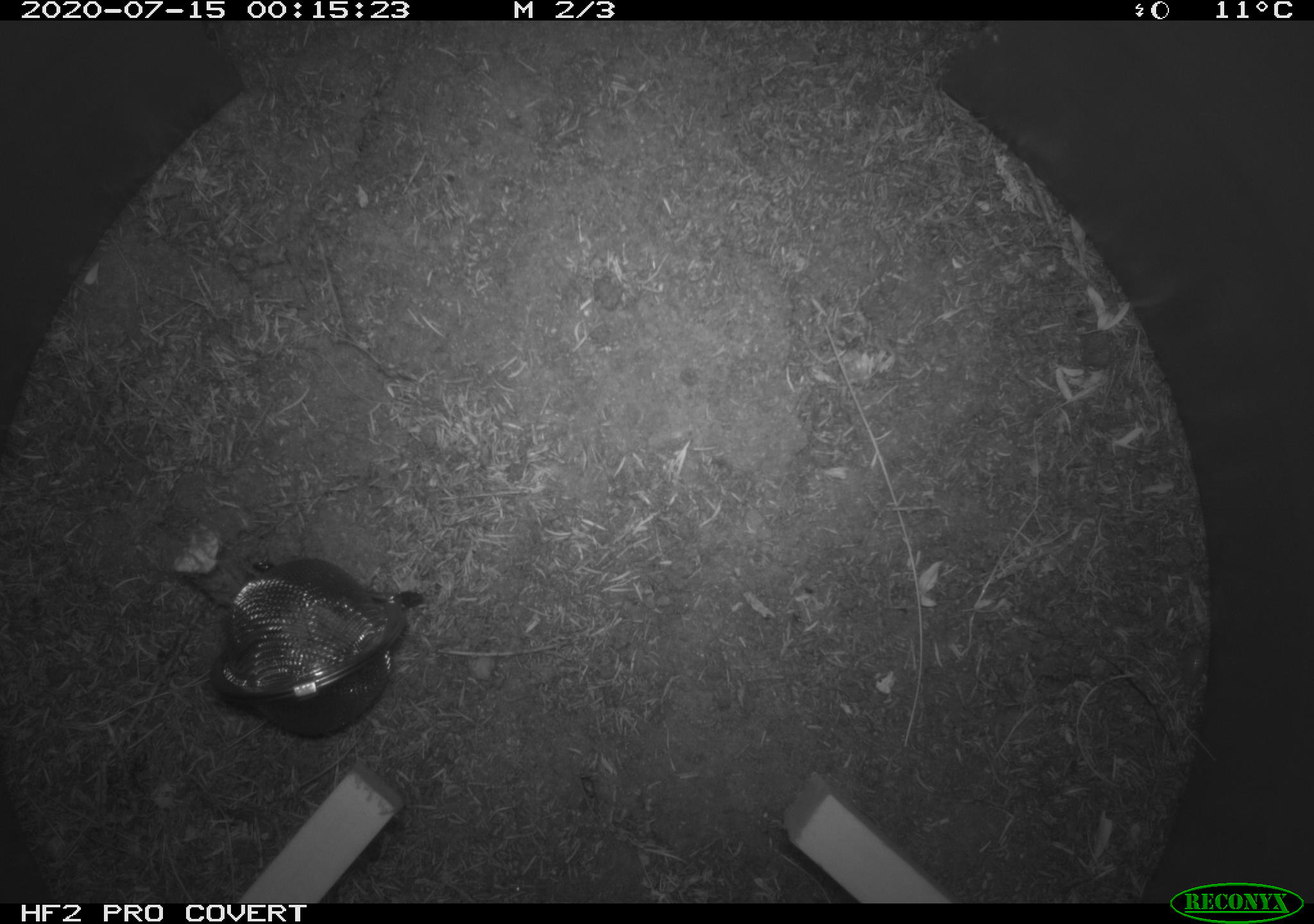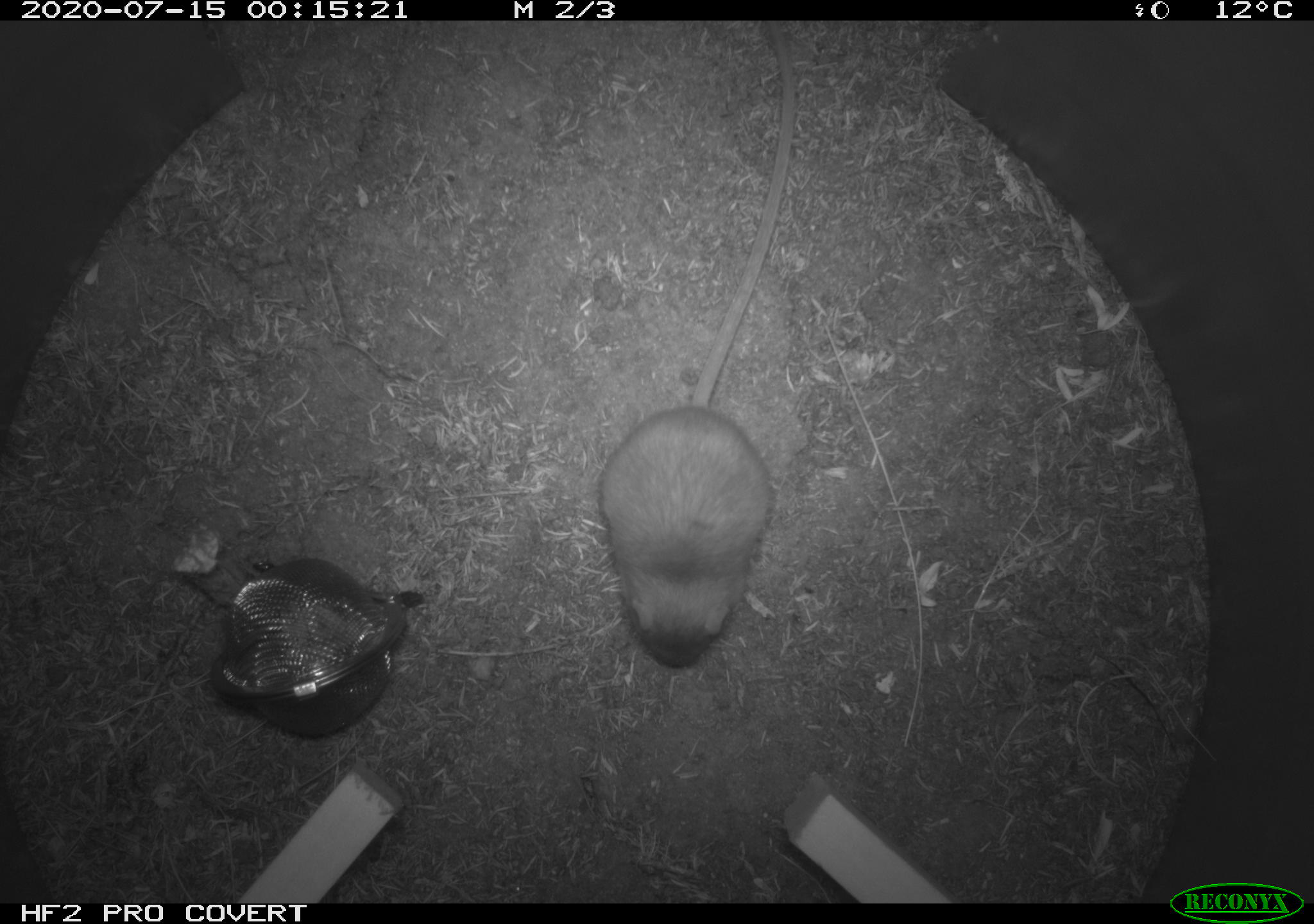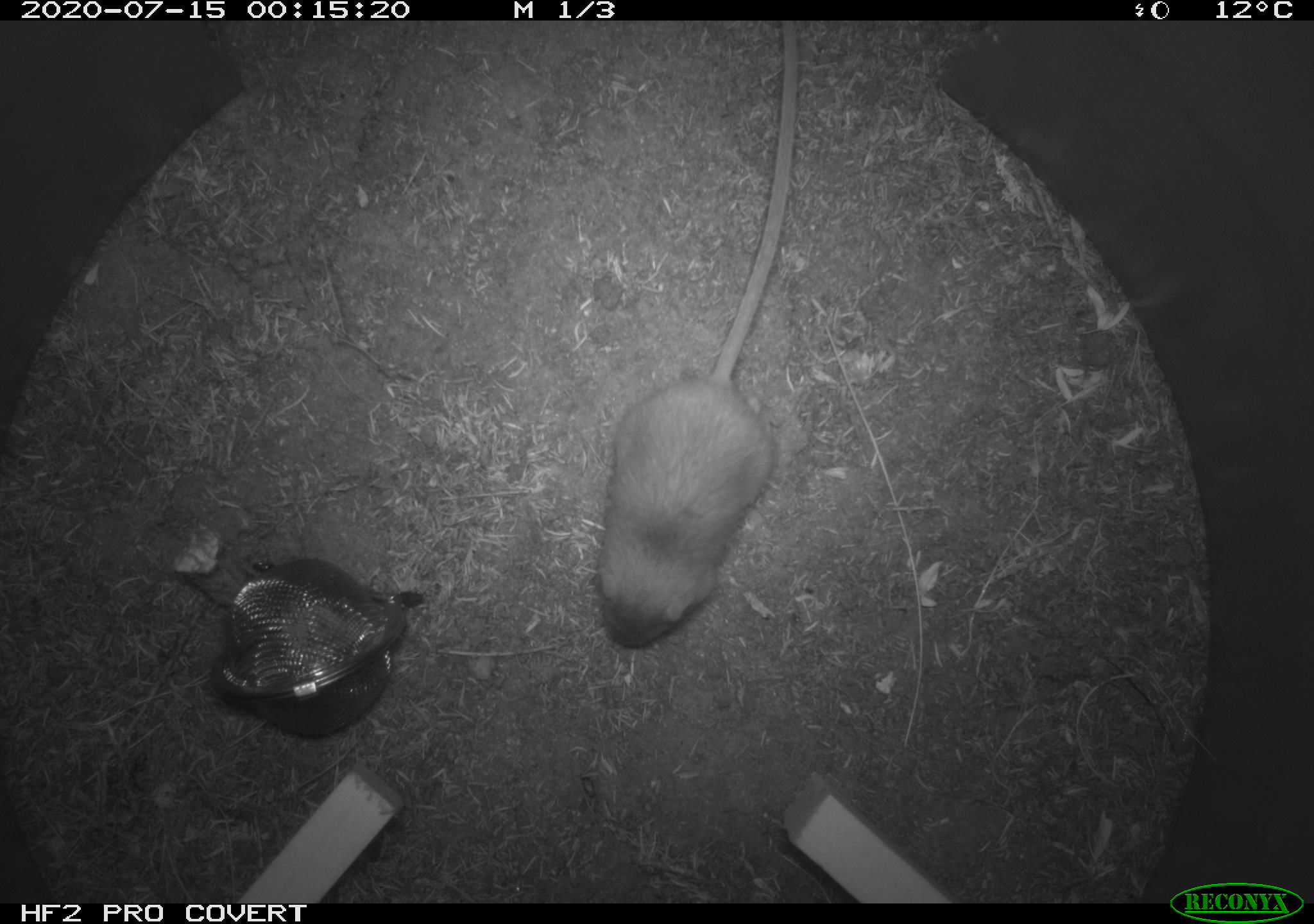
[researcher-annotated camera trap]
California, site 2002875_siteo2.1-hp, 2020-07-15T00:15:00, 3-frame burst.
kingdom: Animalia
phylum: Chordata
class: Mammalia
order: Rodentia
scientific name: Rodentia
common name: rodent